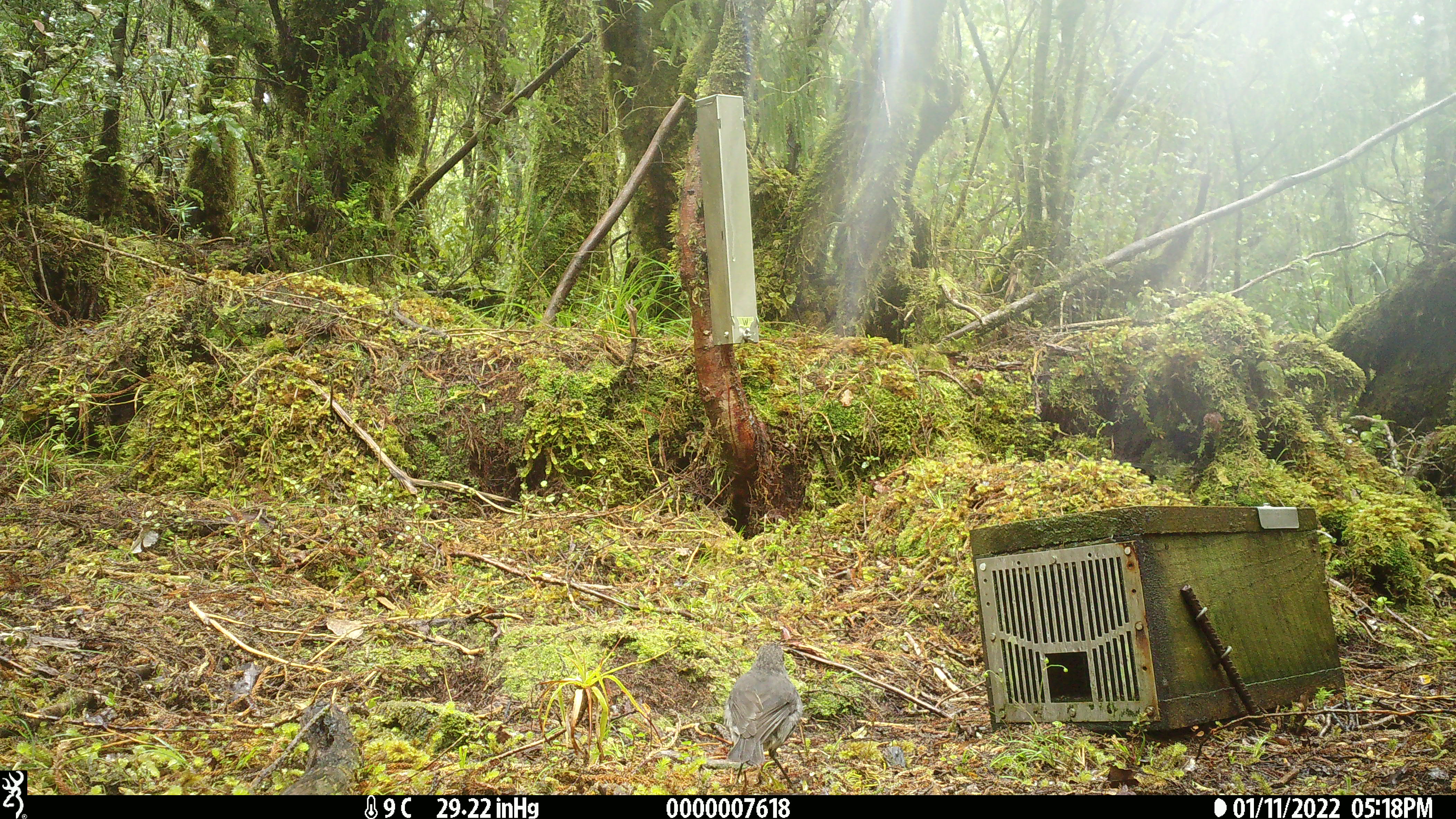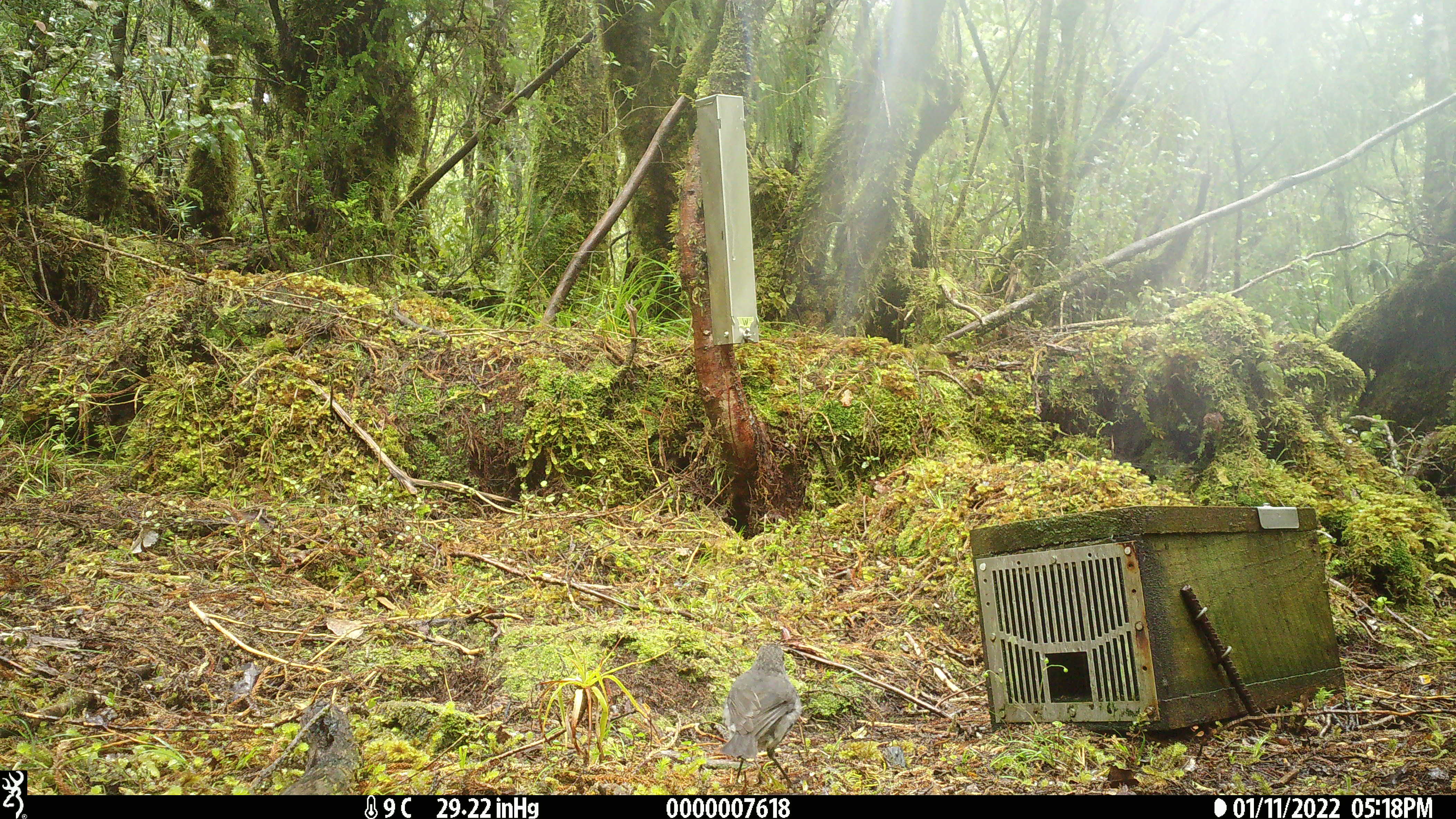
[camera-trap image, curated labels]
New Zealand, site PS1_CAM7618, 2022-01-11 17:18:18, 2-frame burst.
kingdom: Animalia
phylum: Chordata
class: Aves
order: Passeriformes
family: Petroicidae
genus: Petroica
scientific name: Petroica australis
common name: new zealand robin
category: robin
Robin (new zealand robin) (Petroica australis).